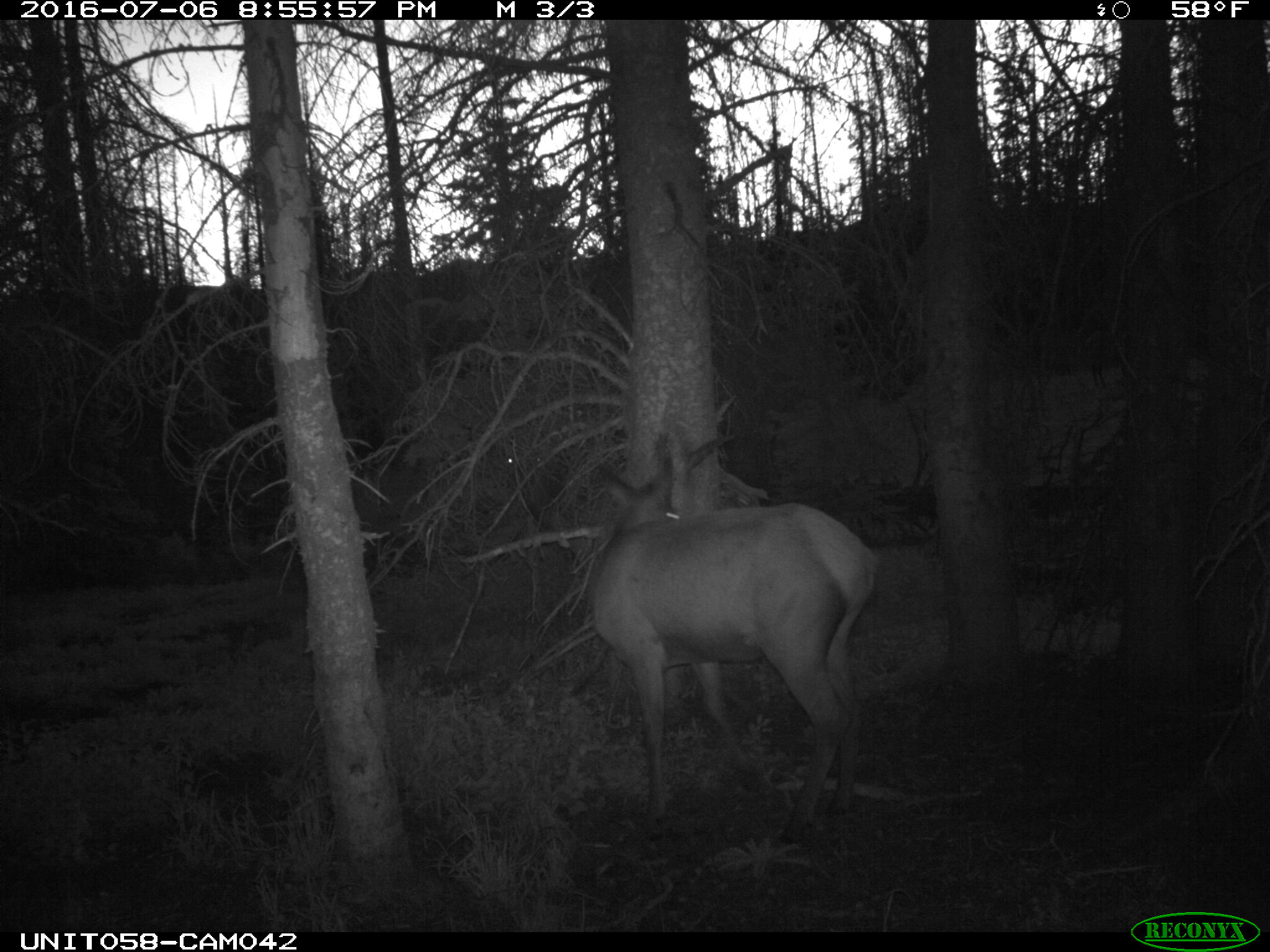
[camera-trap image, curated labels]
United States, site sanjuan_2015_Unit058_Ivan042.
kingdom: Animalia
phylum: Chordata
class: Mammalia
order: Artiodactyla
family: Cervidae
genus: Cervus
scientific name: Cervus elaphus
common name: red deer